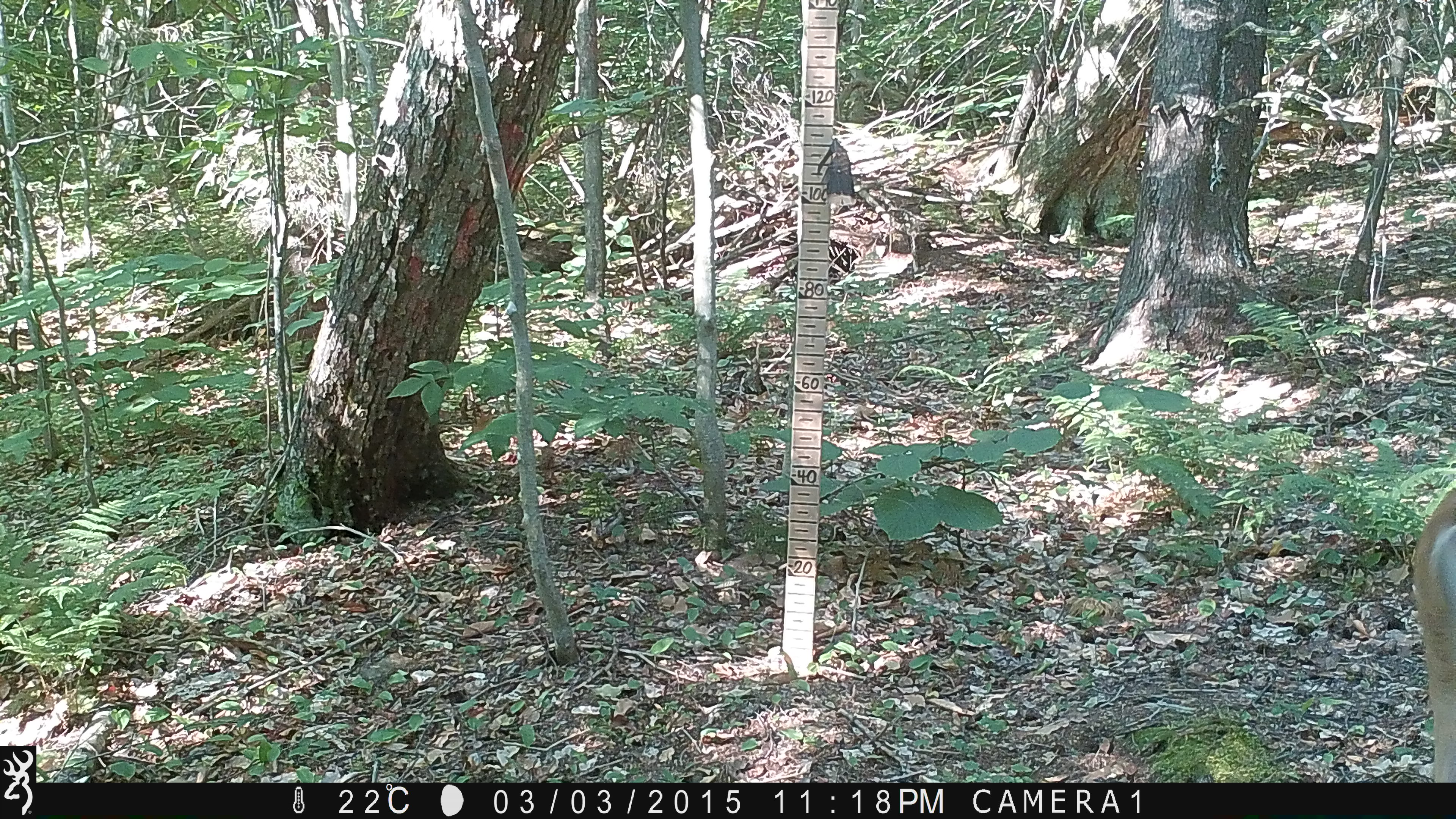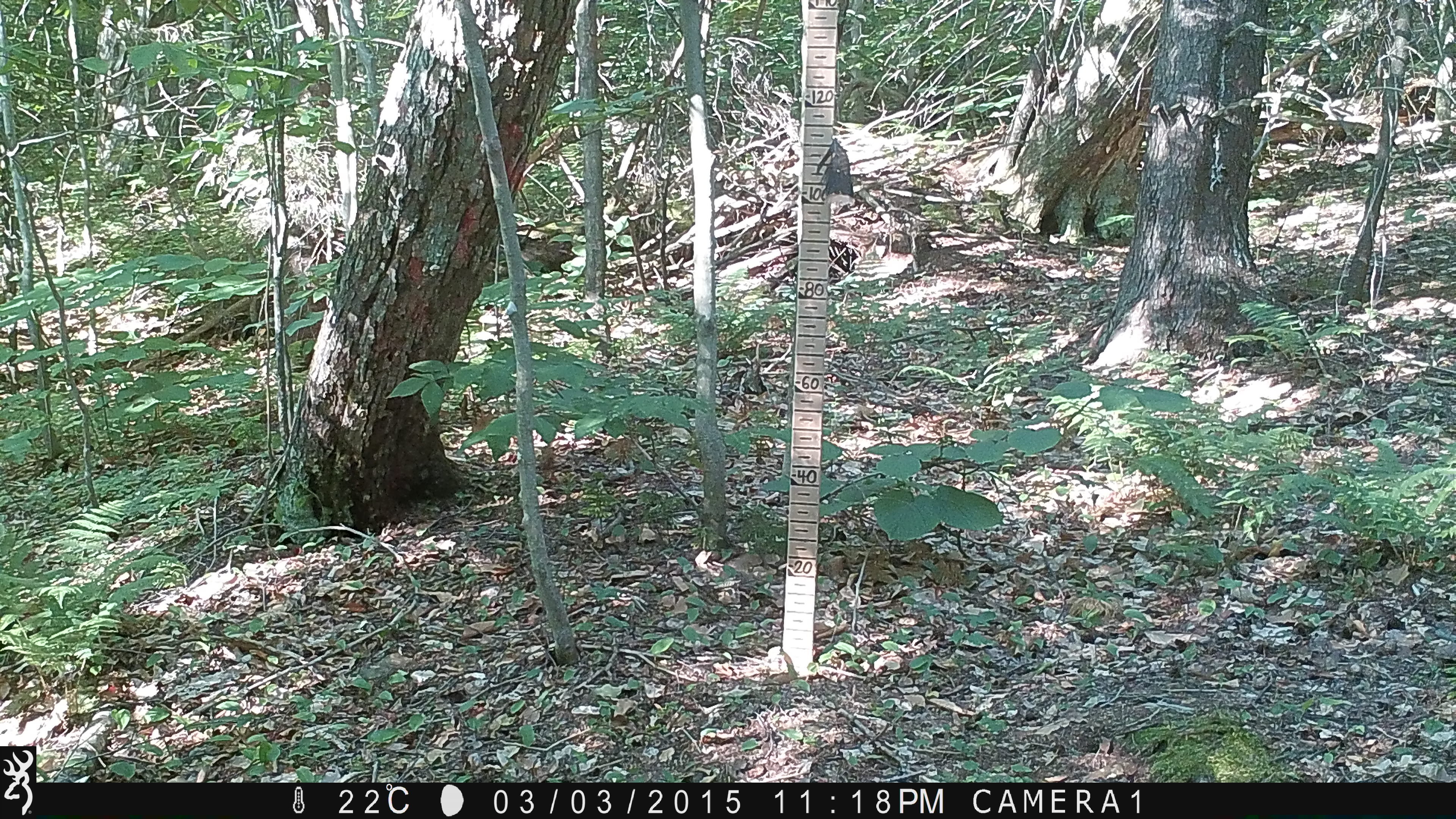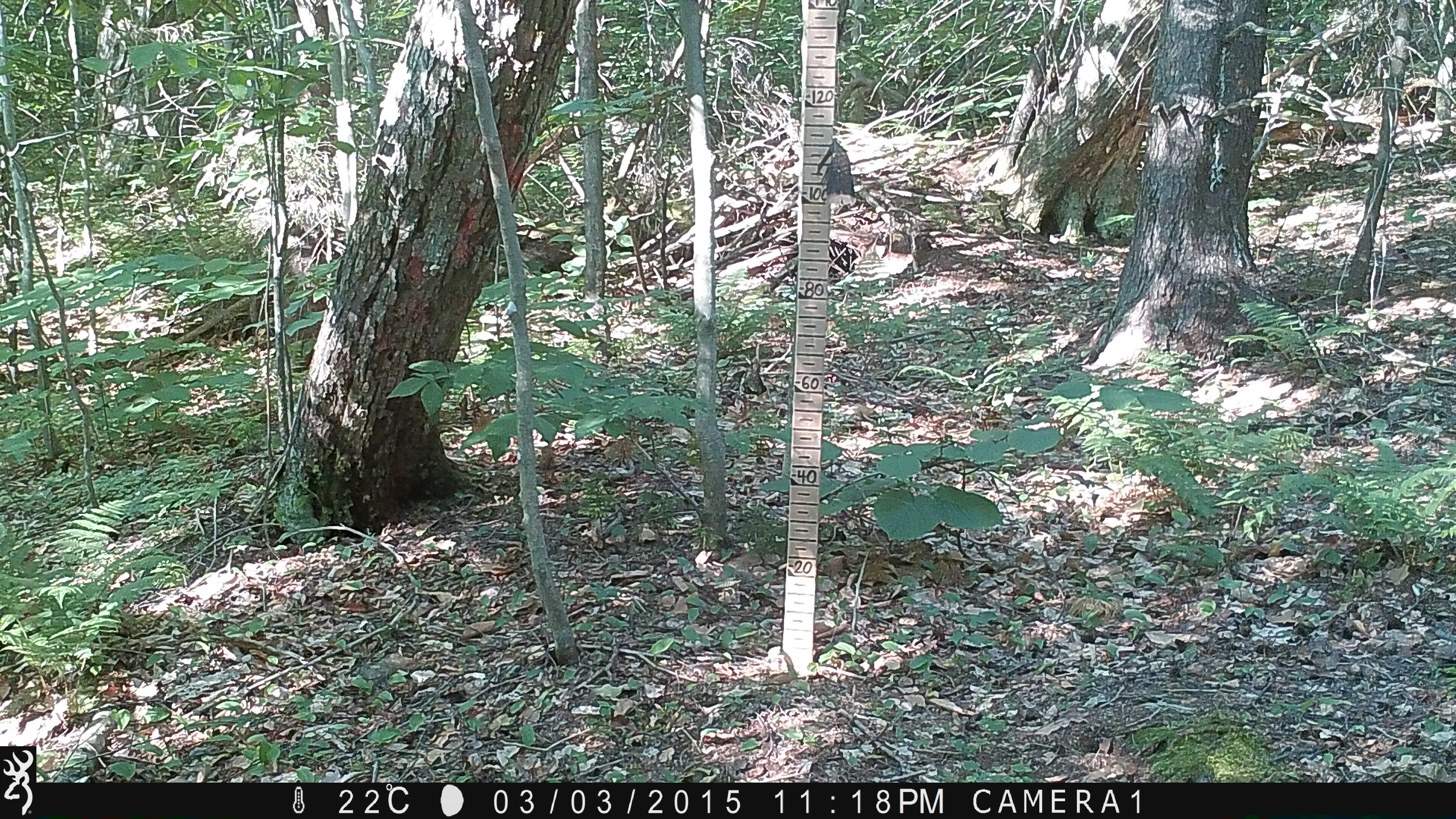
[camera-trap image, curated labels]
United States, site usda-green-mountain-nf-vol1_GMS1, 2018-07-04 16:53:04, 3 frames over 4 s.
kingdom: Animalia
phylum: Chordata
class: Mammalia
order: Artiodactyla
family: Cervidae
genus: Odocoileus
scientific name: Odocoileus virginianus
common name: white-tailed deer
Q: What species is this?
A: White-tailed deer (Odocoileus virginianus).